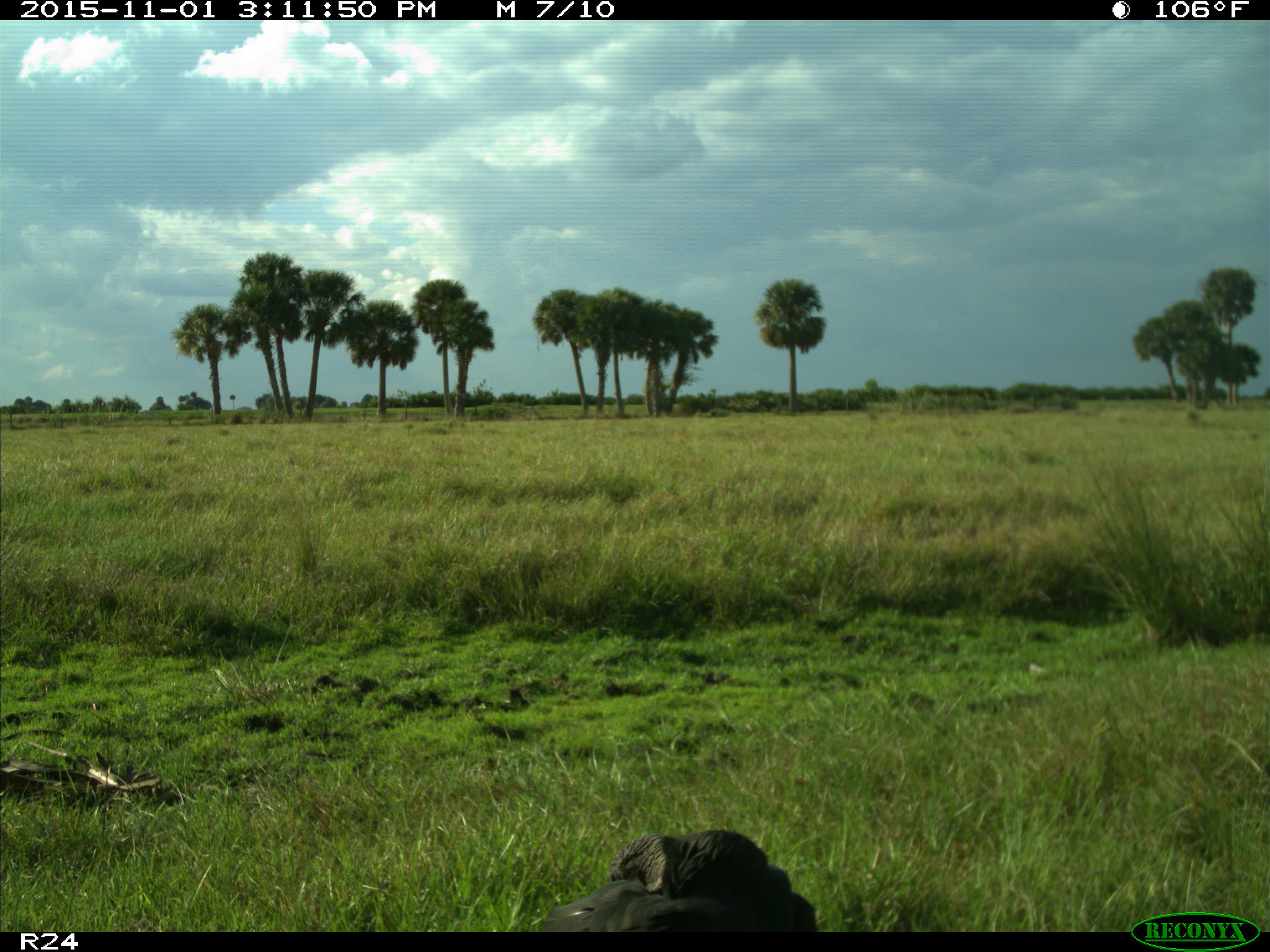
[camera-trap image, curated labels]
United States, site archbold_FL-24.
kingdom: Animalia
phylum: Chordata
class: Aves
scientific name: Aves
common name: birds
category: unidentified bird